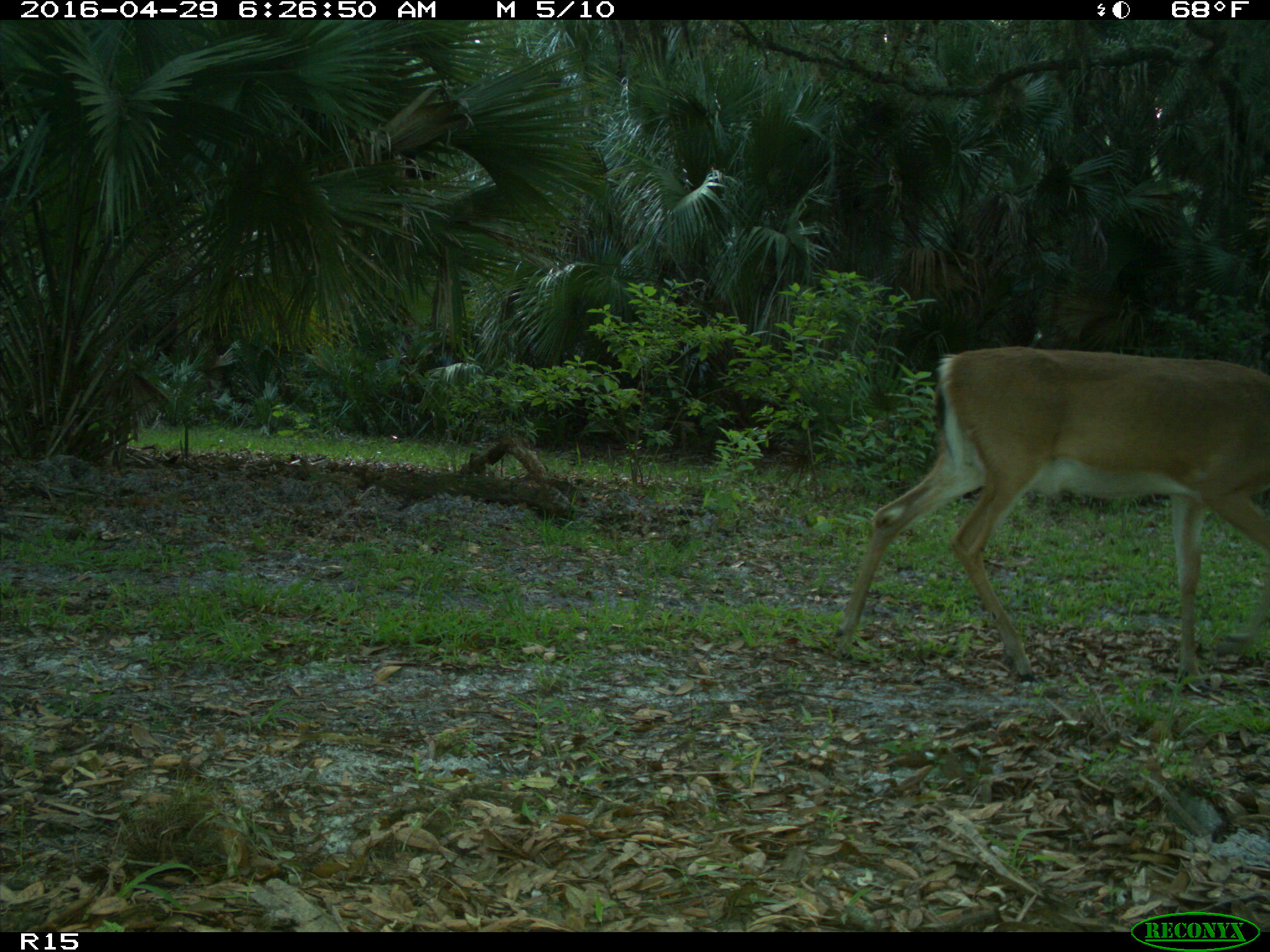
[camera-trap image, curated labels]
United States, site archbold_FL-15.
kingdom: Animalia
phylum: Chordata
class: Mammalia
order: Artiodactyla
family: Cervidae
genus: Odocoileus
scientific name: Odocoileus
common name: deer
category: unidentified deer